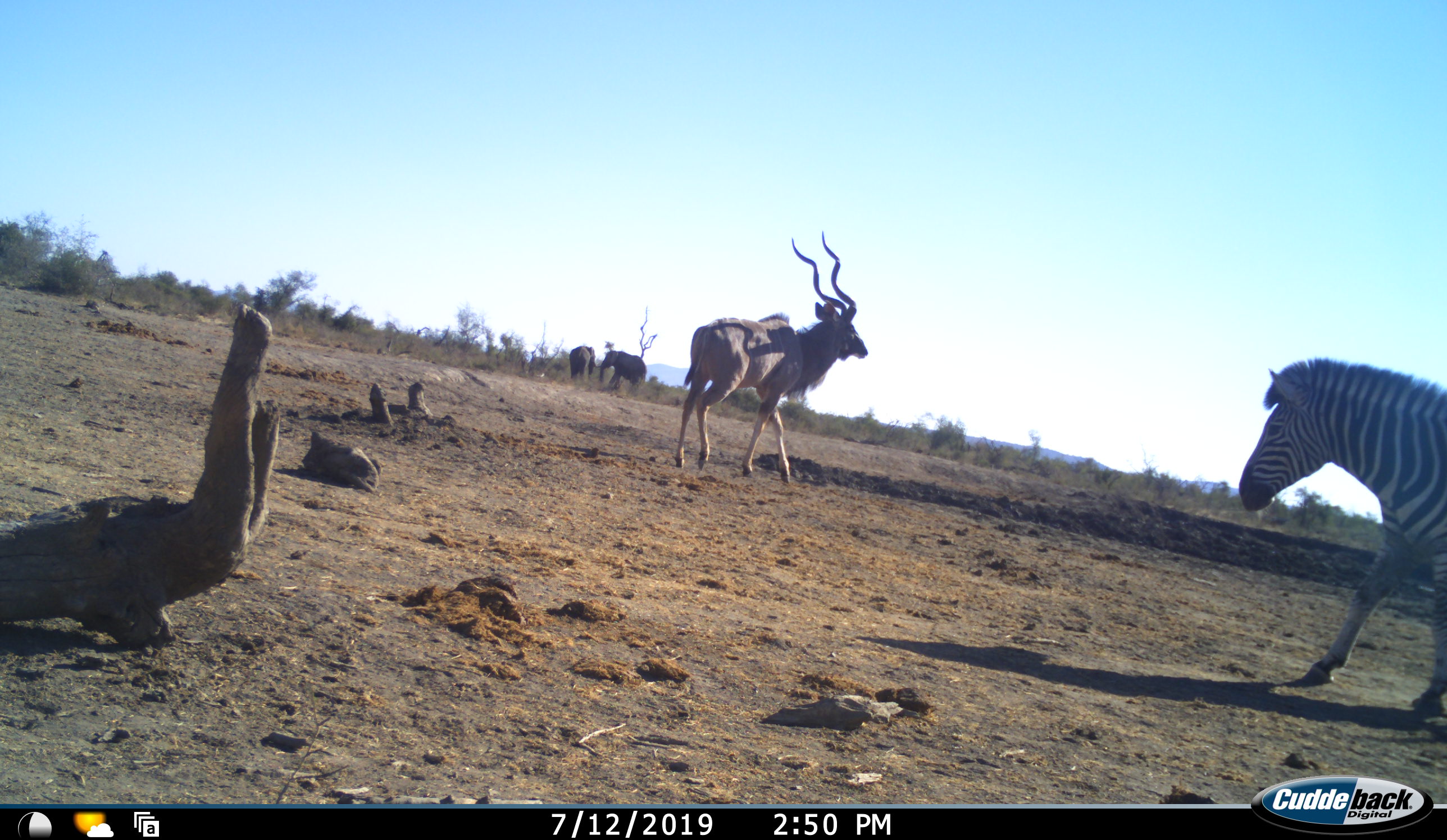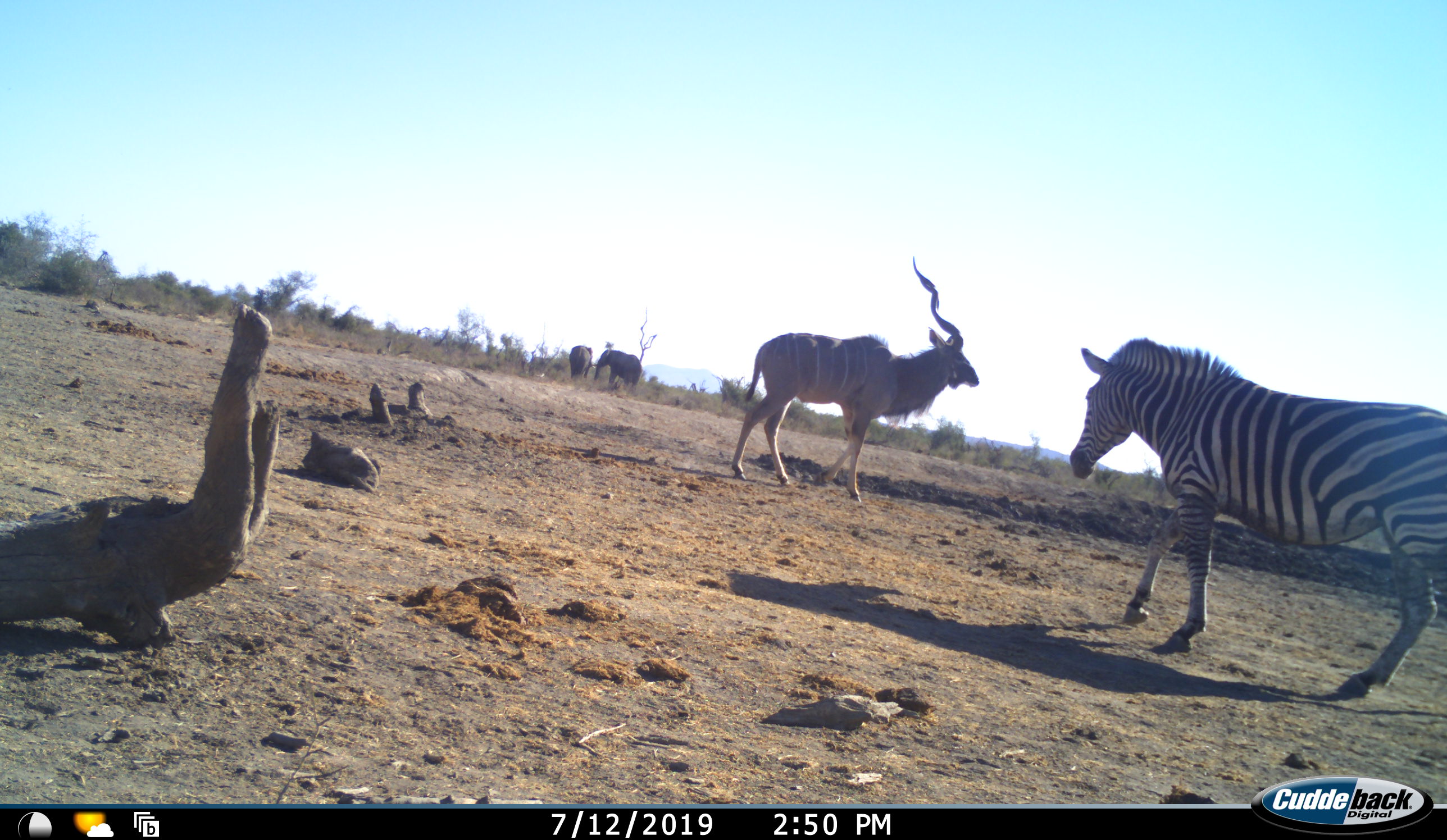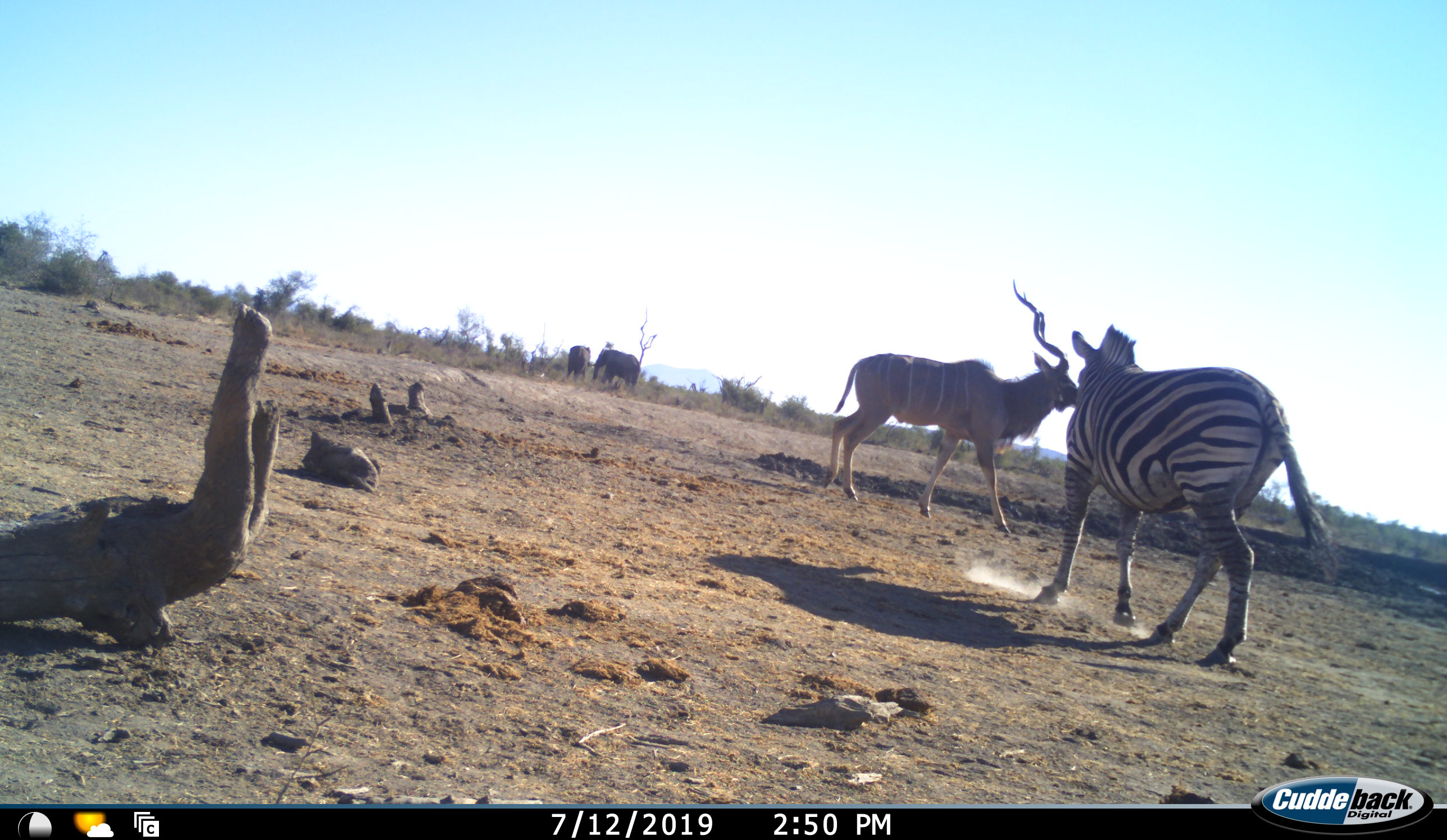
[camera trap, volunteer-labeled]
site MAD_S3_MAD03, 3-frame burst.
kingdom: Animalia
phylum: Chordata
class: Mammalia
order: Proboscidea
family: Elephantidae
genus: Loxodonta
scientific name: Loxodonta africana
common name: african bush elephant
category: elephant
Elephant (african bush elephant) (Loxodonta africana), count 2. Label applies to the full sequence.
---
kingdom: Animalia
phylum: Chordata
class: Mammalia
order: Artiodactyla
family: Bovidae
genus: Tragelaphus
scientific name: Tragelaphus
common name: kudu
Kudu (Tragelaphus), count 1. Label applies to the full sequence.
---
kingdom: Animalia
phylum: Chordata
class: Mammalia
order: Perissodactyla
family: Equidae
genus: Equus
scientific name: Equus quagga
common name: plains zebra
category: zebraplains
Zebraplains (plains zebra) (Equus quagga), count 1. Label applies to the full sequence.